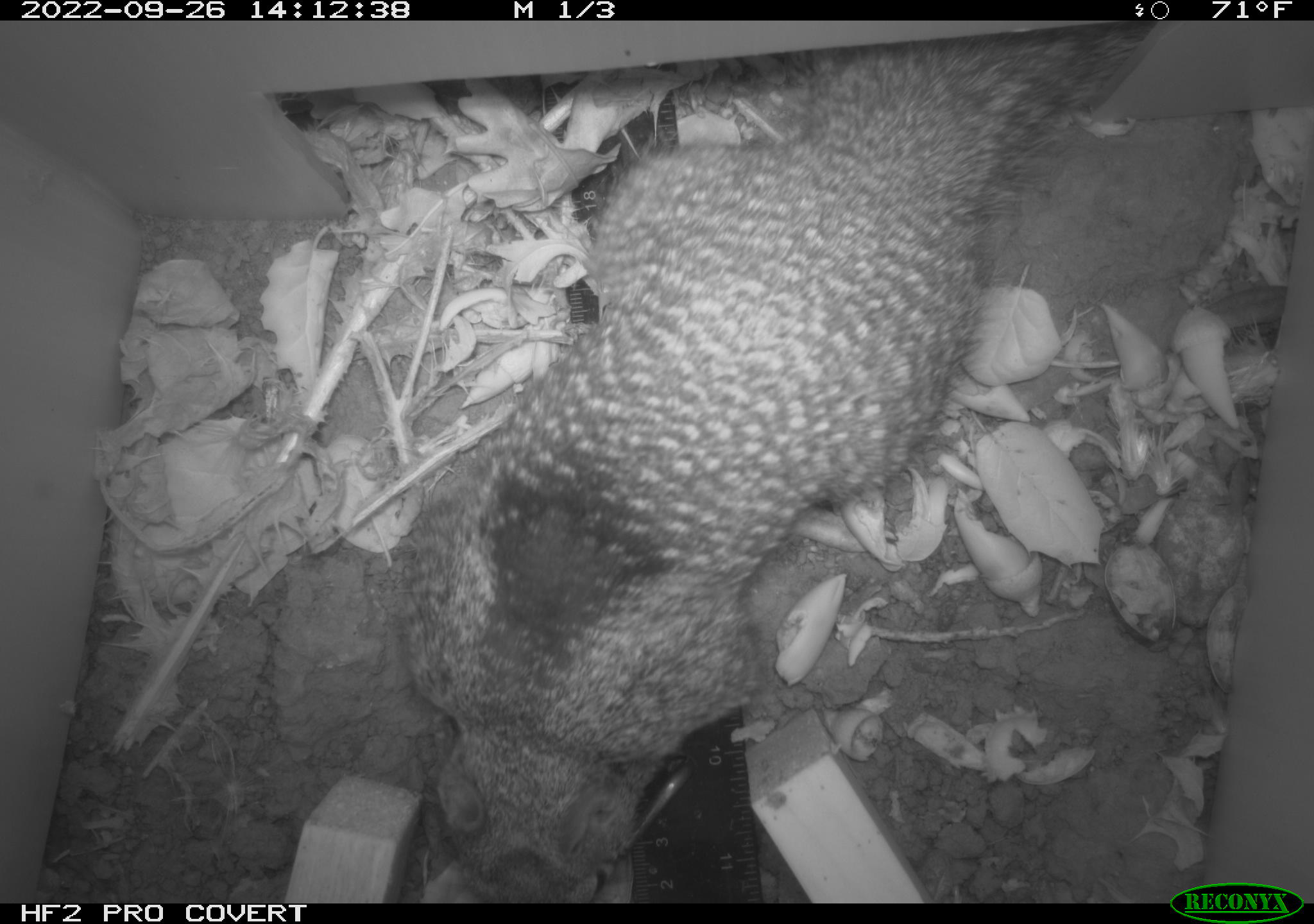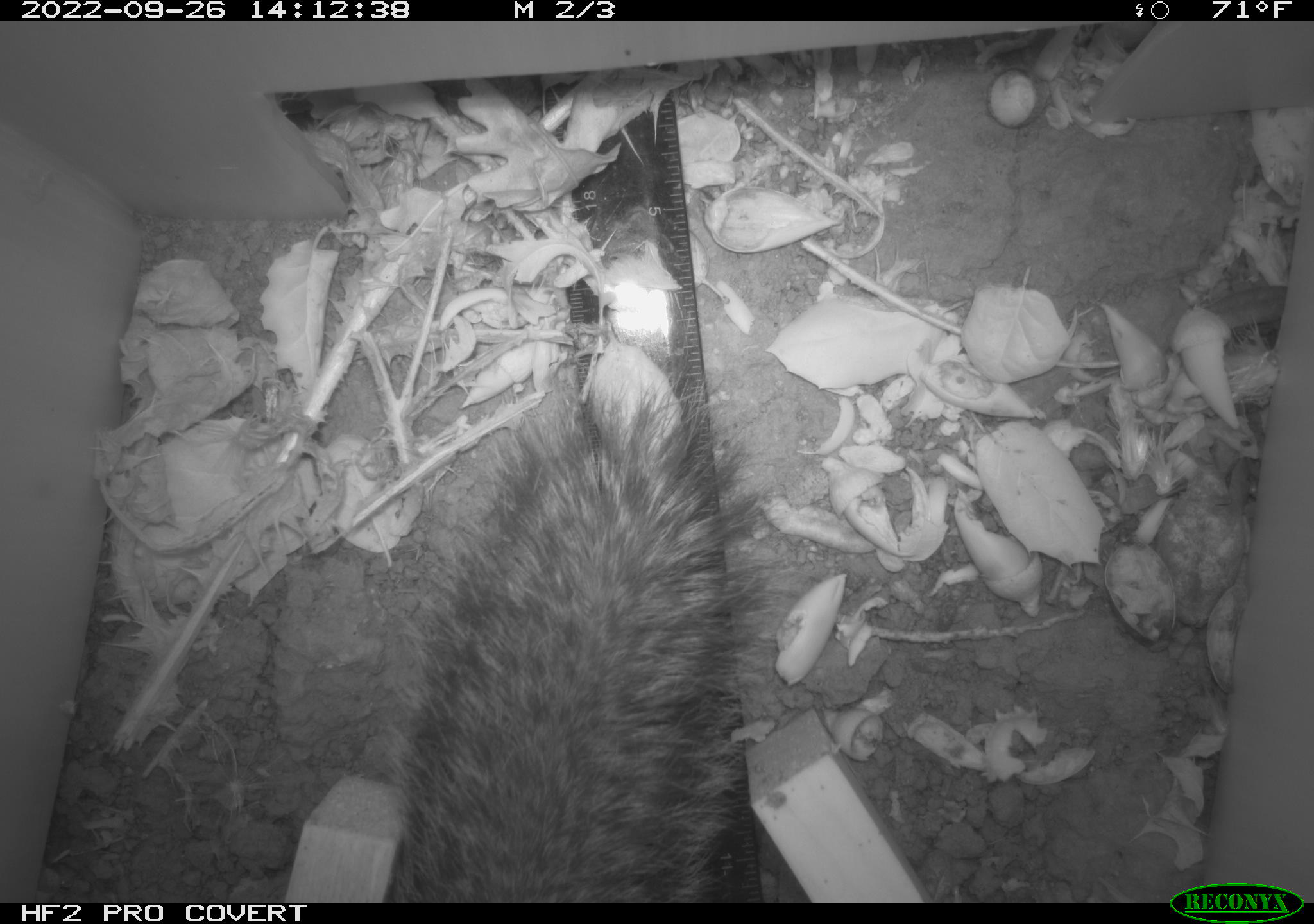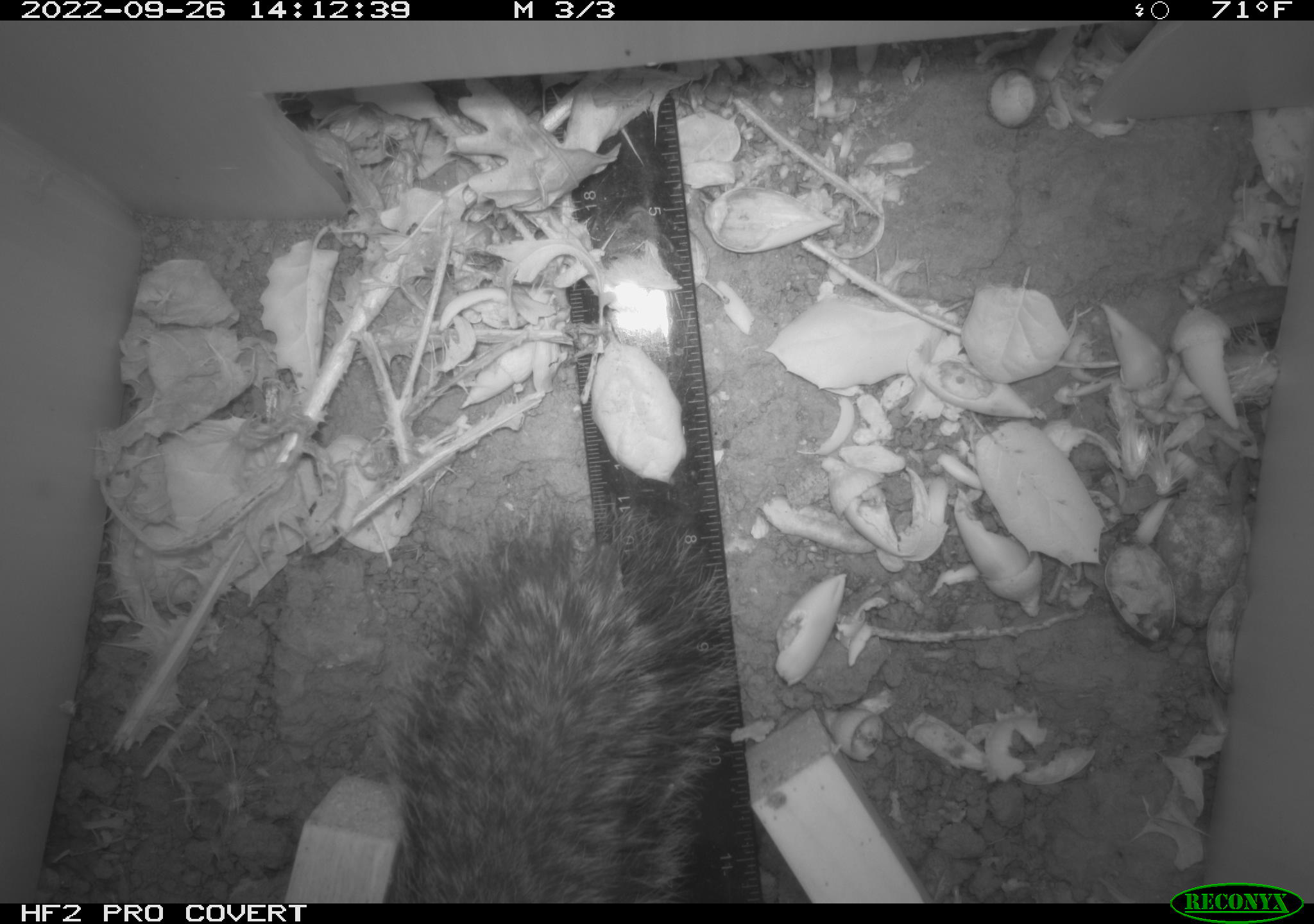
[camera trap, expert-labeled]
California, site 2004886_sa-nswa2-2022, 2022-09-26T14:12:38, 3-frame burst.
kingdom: Animalia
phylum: Chordata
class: Mammalia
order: Rodentia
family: Sciuridae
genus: Otospermophilus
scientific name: Otospermophilus beecheyi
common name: california ground squirrel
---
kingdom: Animalia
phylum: Chordata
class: Mammalia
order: Rodentia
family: Sciuridae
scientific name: Sciuridae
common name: squirrels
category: sciuridae family